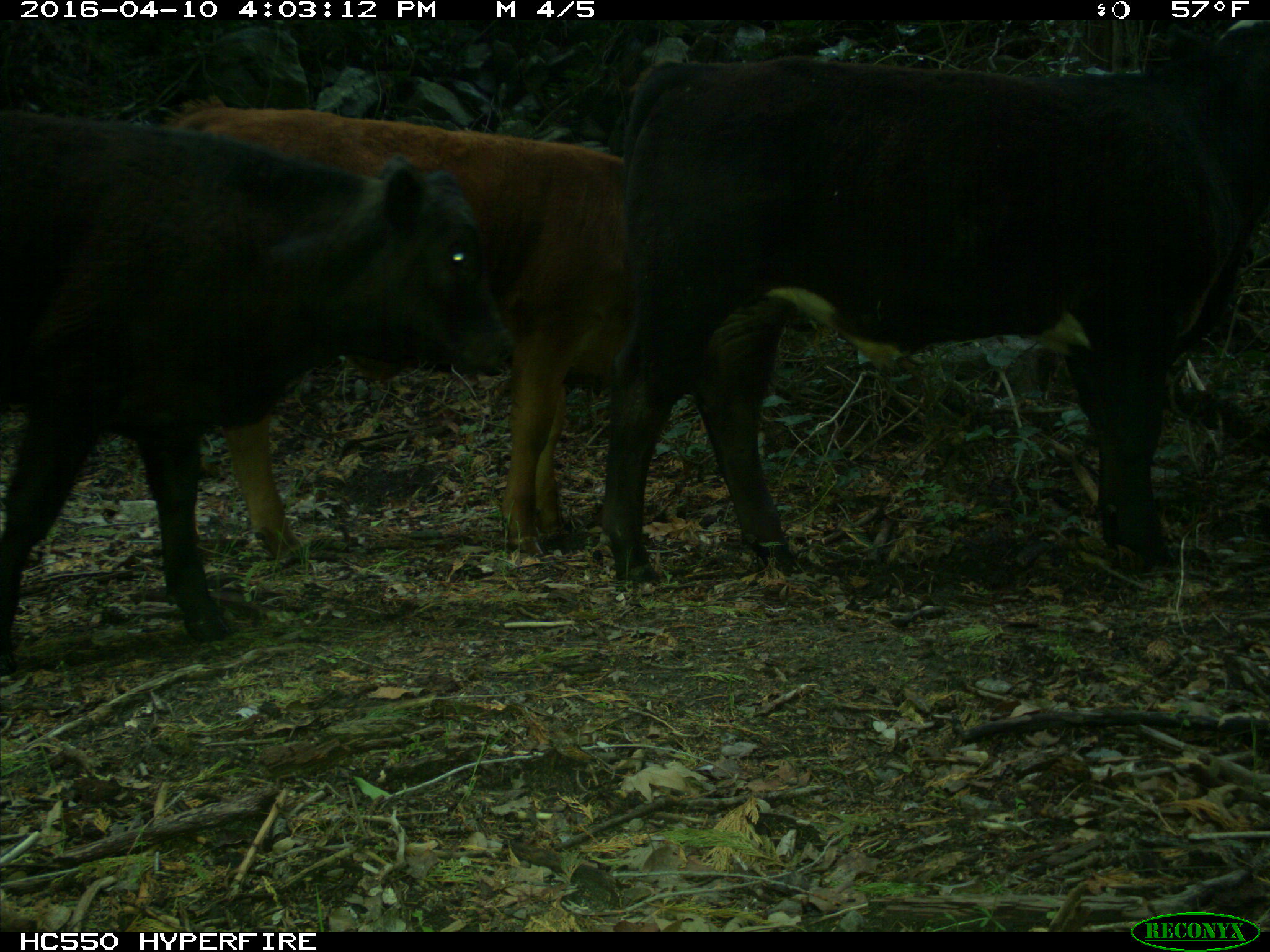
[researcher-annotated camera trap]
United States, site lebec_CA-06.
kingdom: Animalia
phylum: Chordata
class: Mammalia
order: Artiodactyla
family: Bovidae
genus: Bos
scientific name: Bos taurus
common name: domestic cow